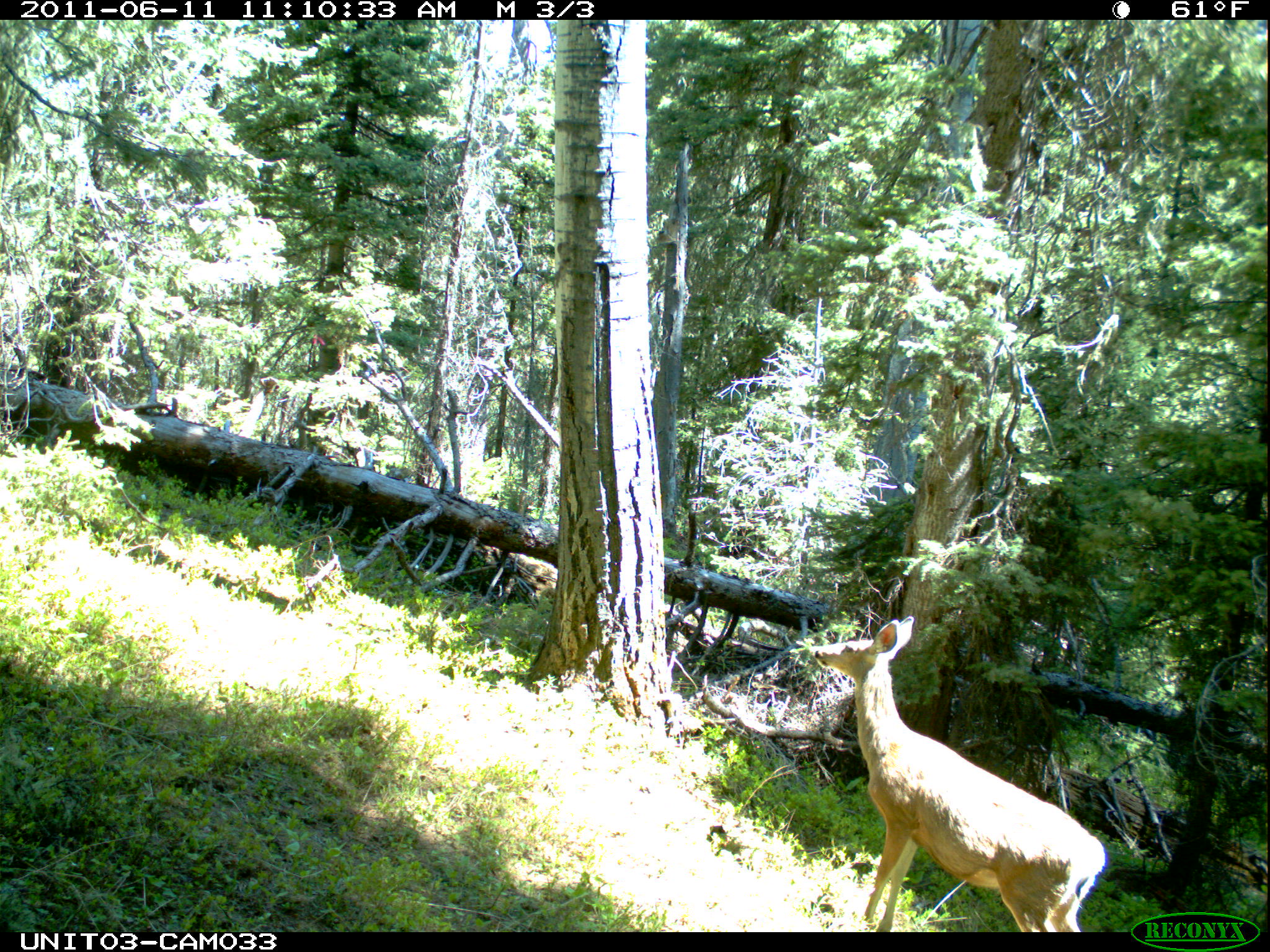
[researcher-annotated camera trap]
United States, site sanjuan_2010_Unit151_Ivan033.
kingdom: Animalia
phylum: Chordata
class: Mammalia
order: Artiodactyla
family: Cervidae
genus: Odocoileus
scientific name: Odocoileus hemionus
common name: mule deer